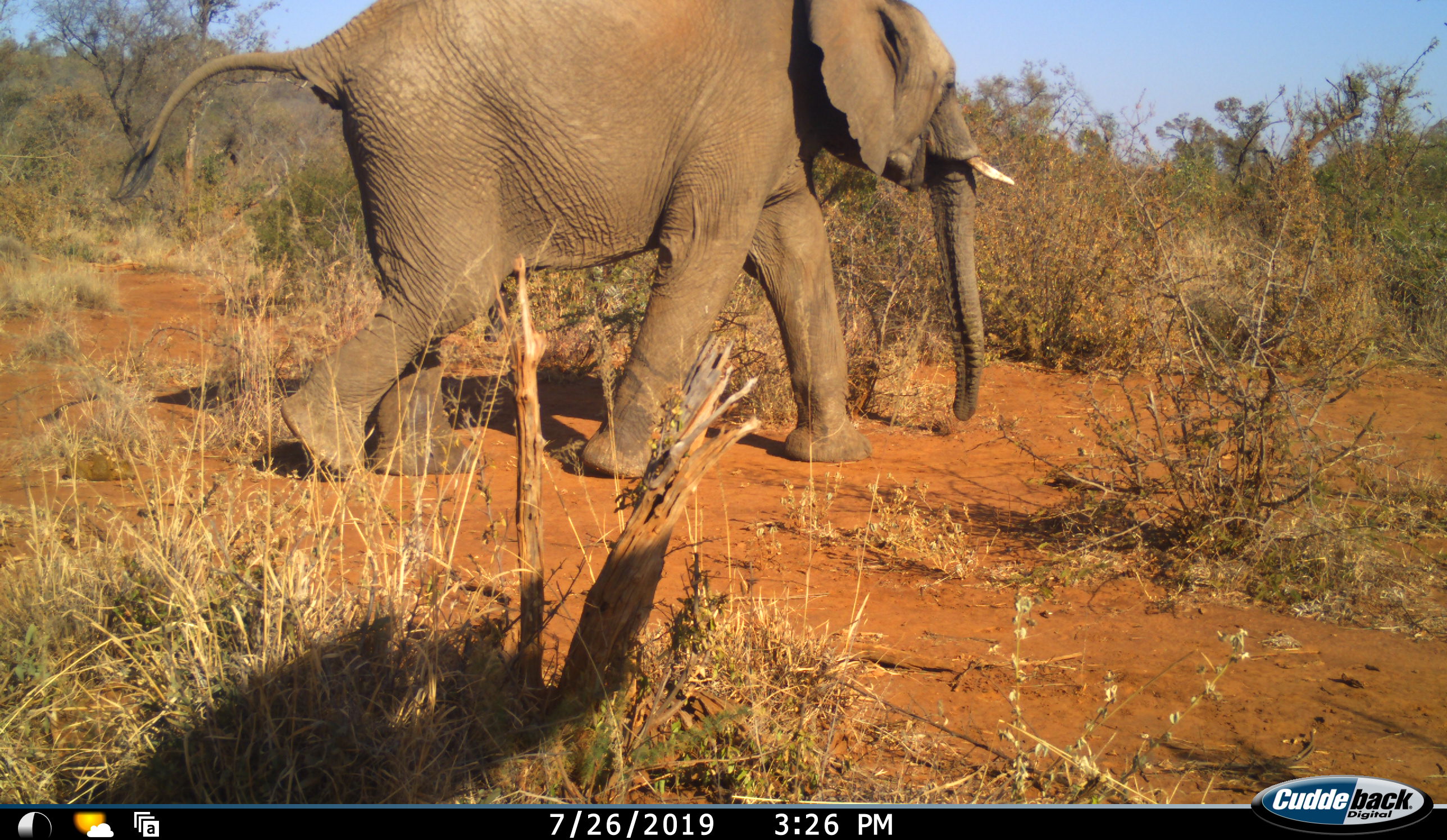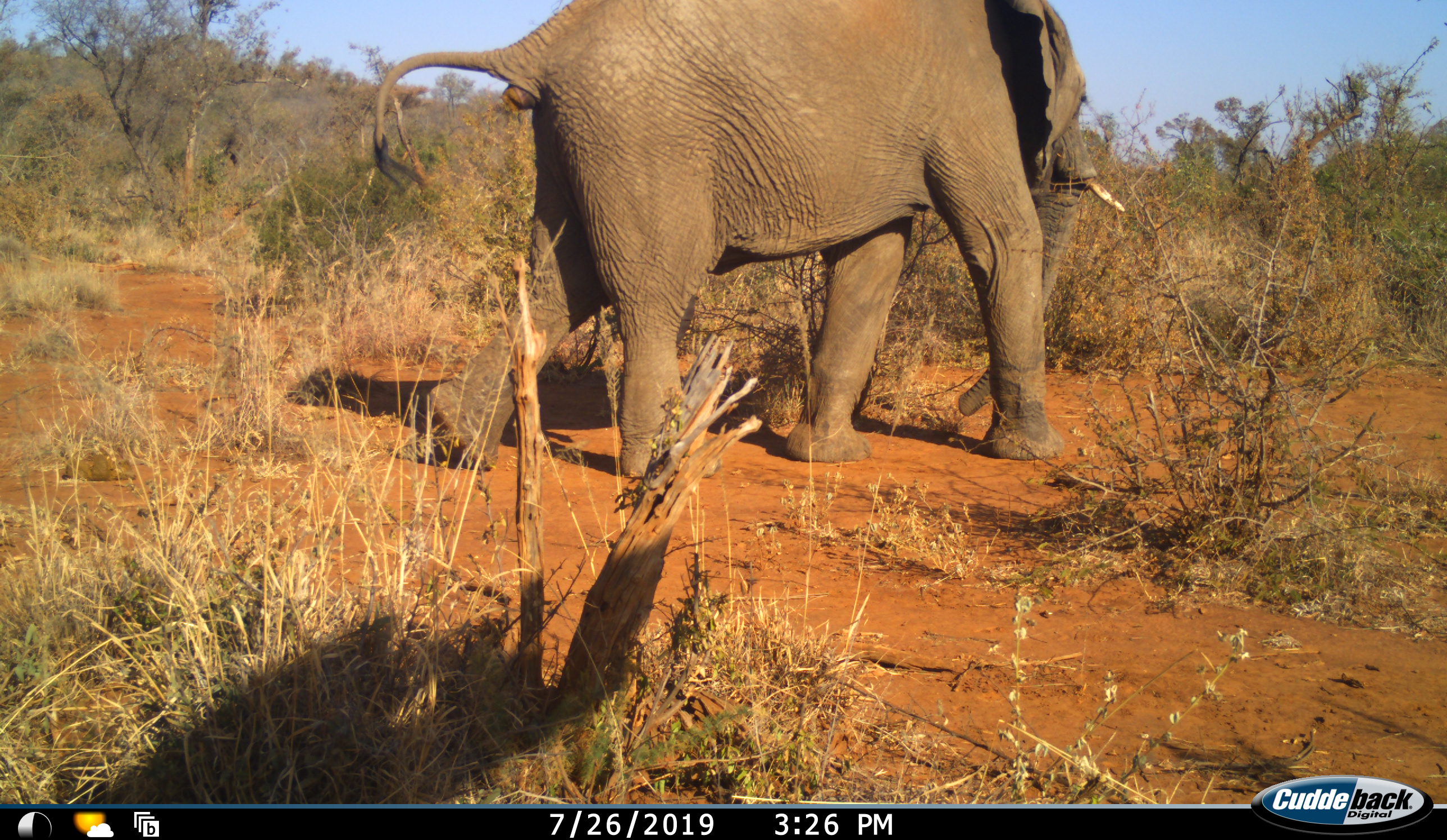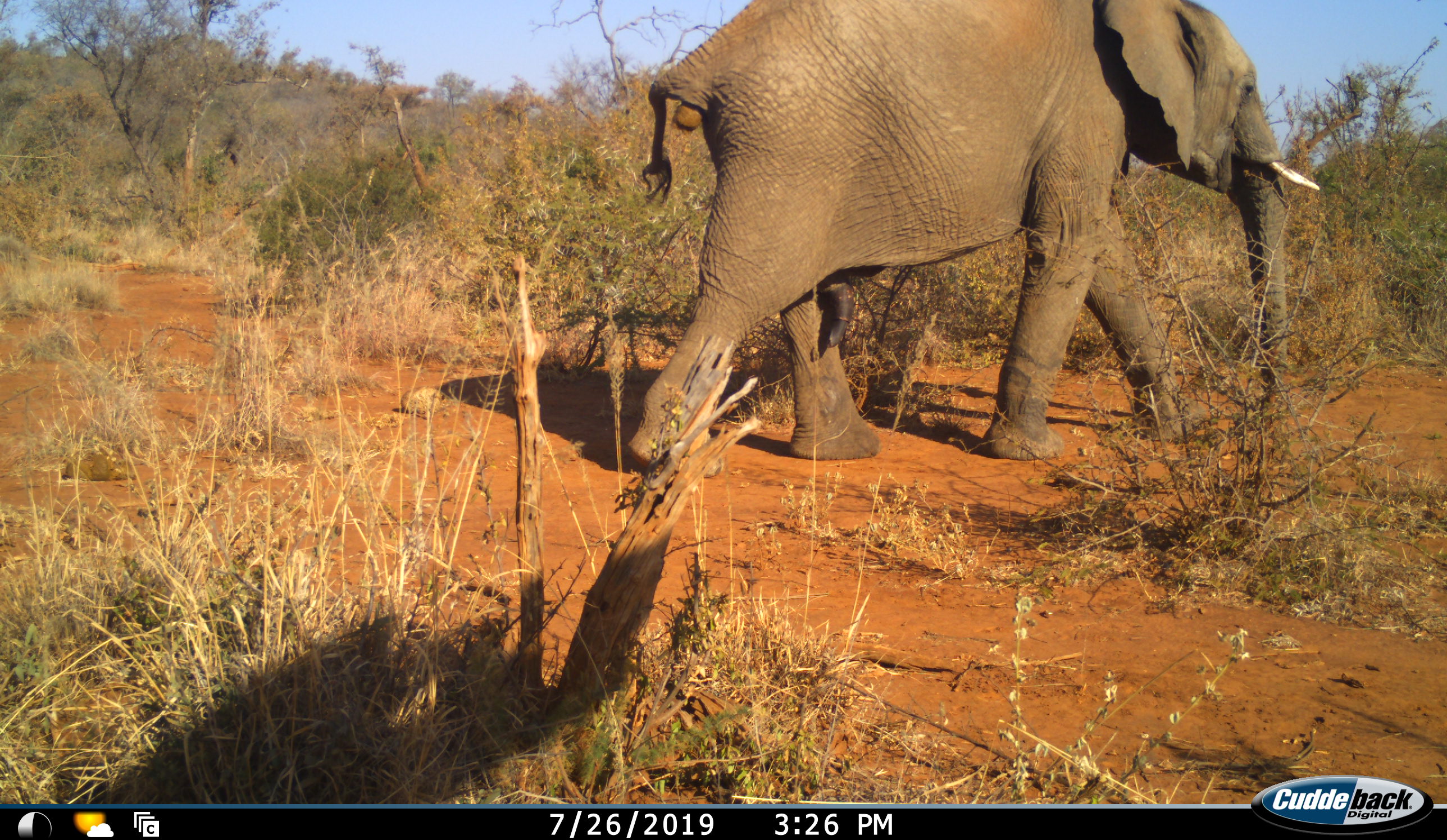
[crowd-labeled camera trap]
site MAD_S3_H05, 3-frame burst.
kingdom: Animalia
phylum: Chordata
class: Mammalia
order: Proboscidea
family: Elephantidae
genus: Loxodonta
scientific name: Loxodonta africana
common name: african bush elephant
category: elephant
Elephant (african bush elephant) (Loxodonta africana), count 1. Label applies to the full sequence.